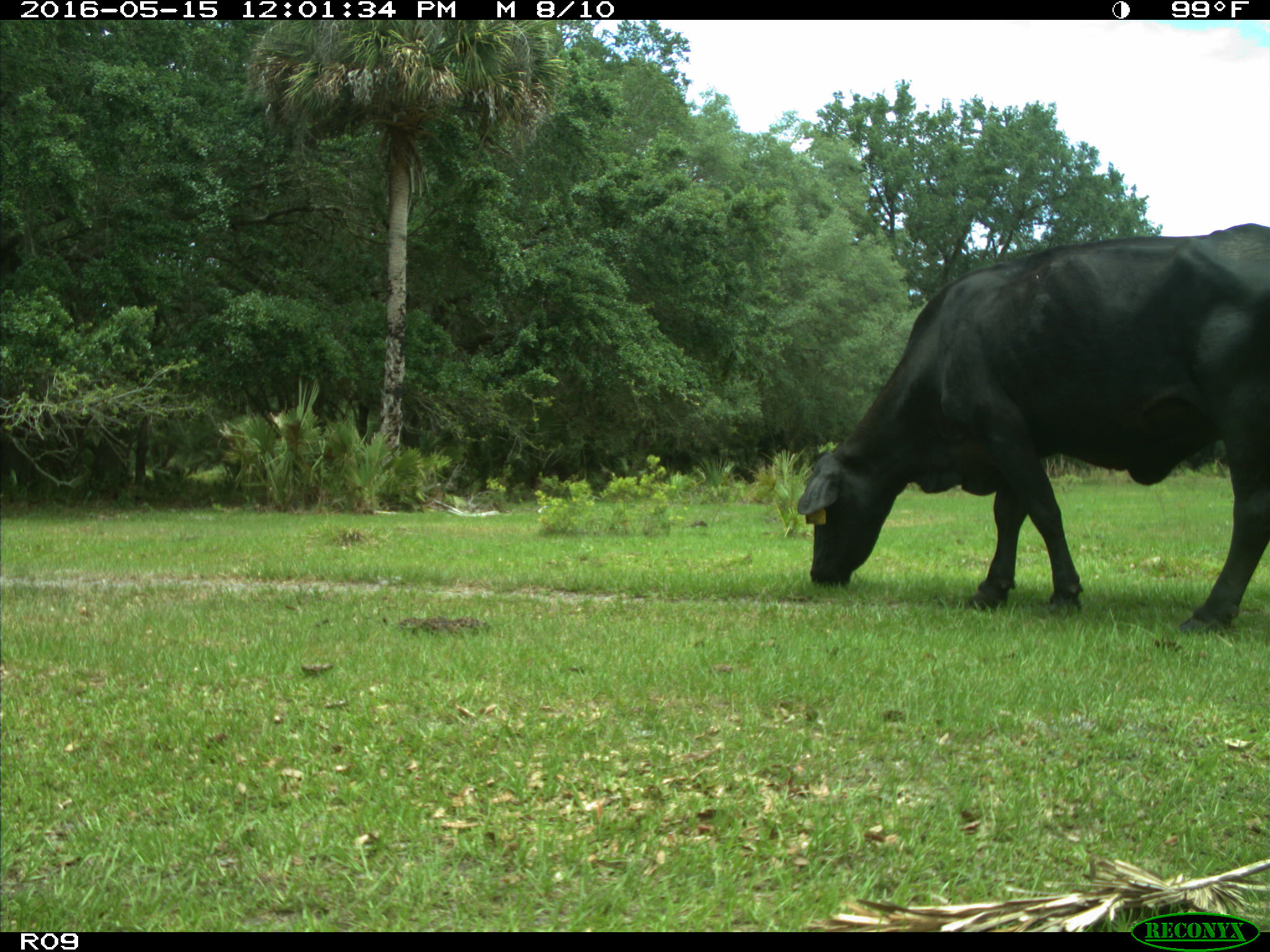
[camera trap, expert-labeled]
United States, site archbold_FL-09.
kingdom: Animalia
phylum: Chordata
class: Mammalia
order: Artiodactyla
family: Bovidae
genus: Bos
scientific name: Bos taurus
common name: domestic cow